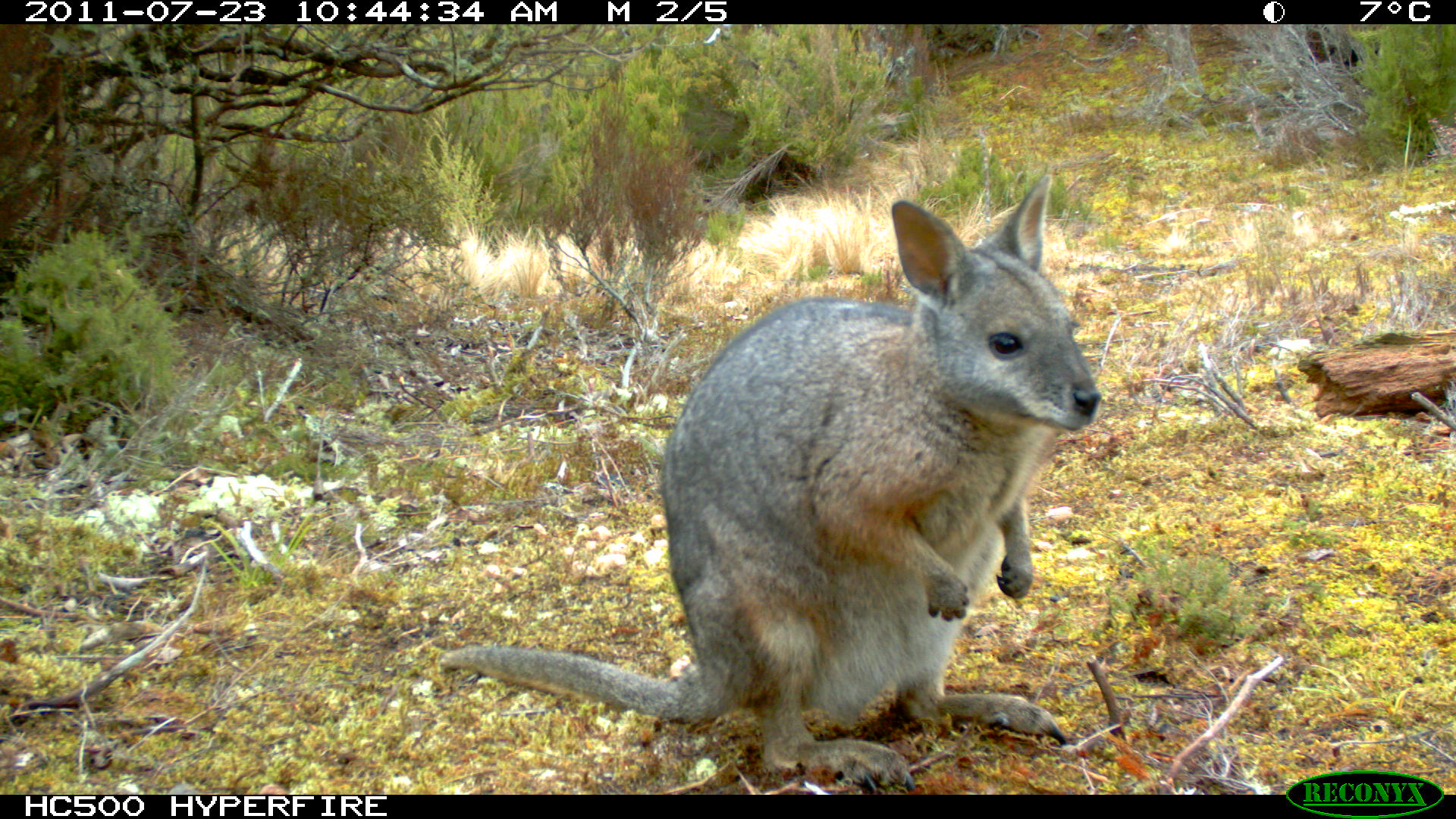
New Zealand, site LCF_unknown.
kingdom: Animalia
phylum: Chordata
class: Mammalia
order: Diprotodontia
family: Macropodidae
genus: Notamacropus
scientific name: Notamacropus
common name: wallaby